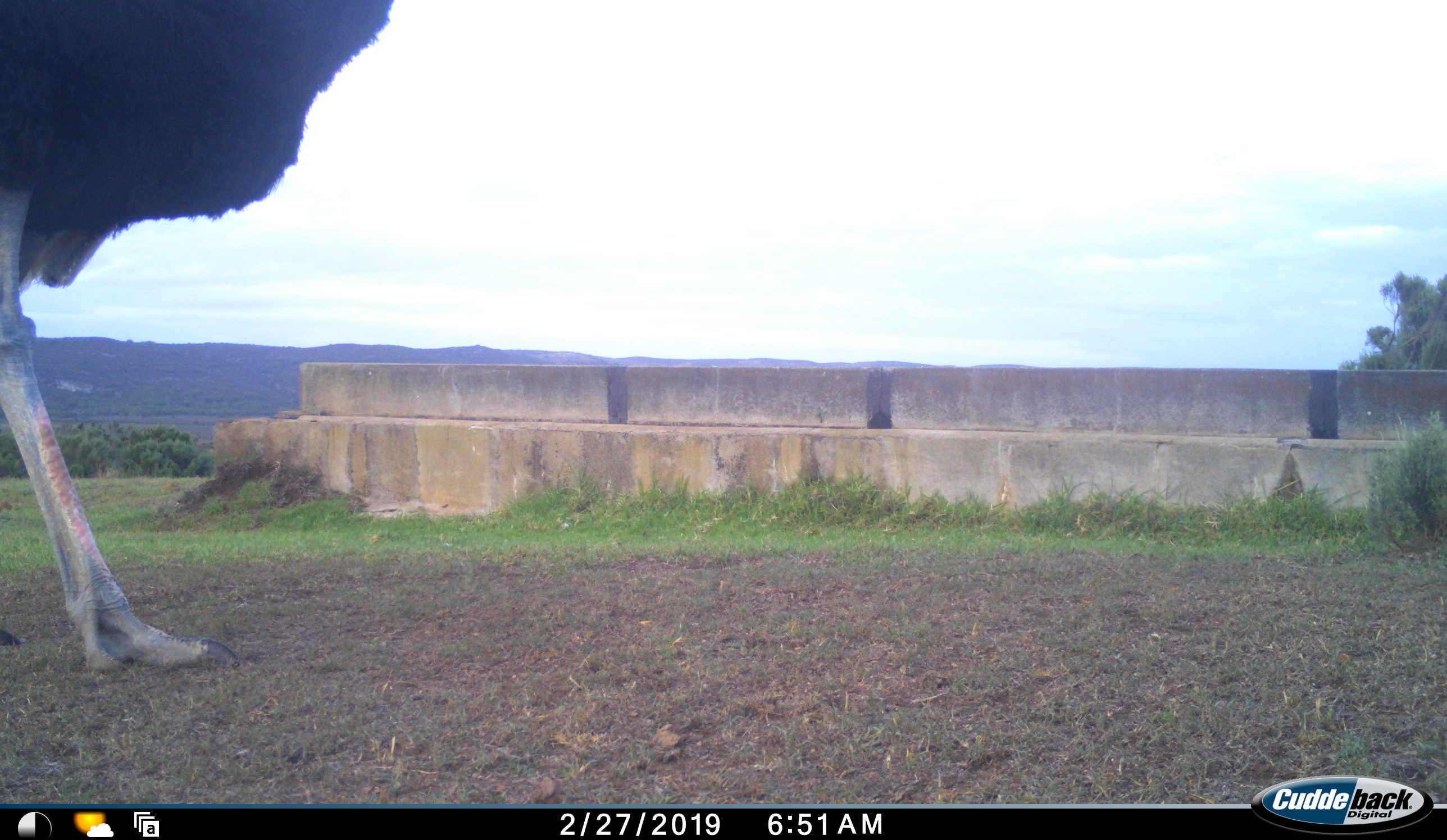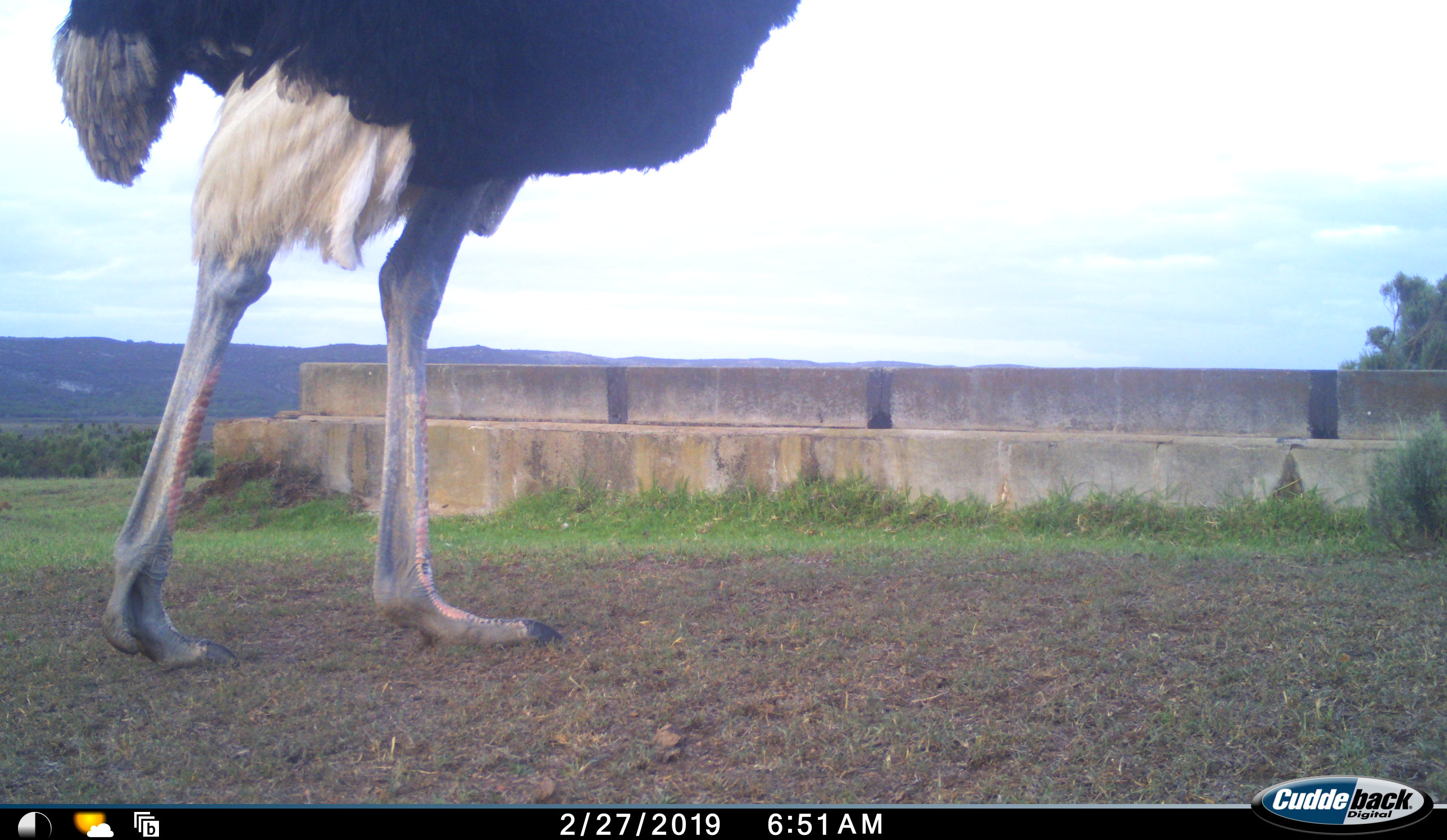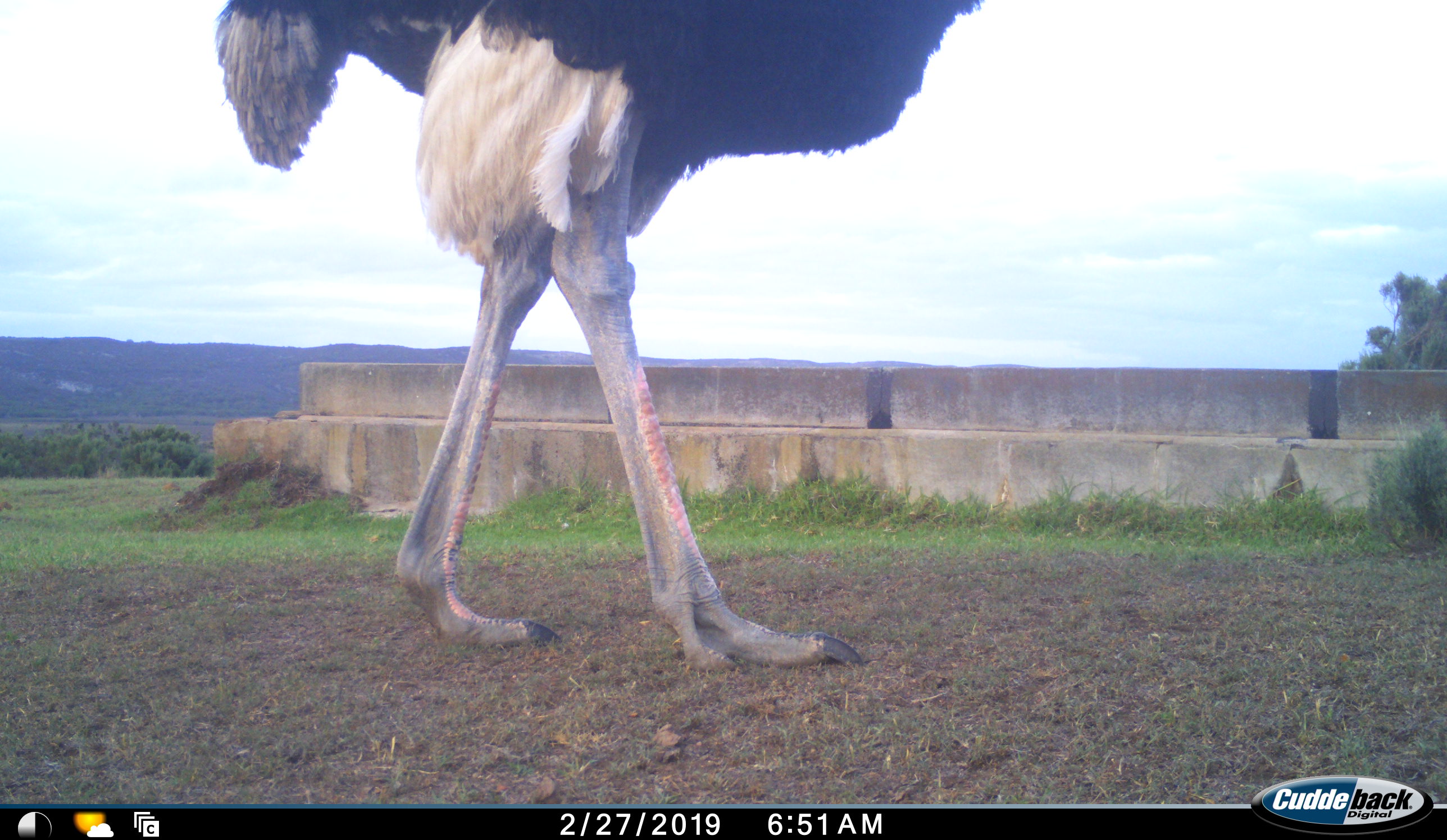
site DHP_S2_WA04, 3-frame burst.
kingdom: Animalia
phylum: Chordata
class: Aves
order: Struthioniformes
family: Struthionidae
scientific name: Struthionidae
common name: ostrich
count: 1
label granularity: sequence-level